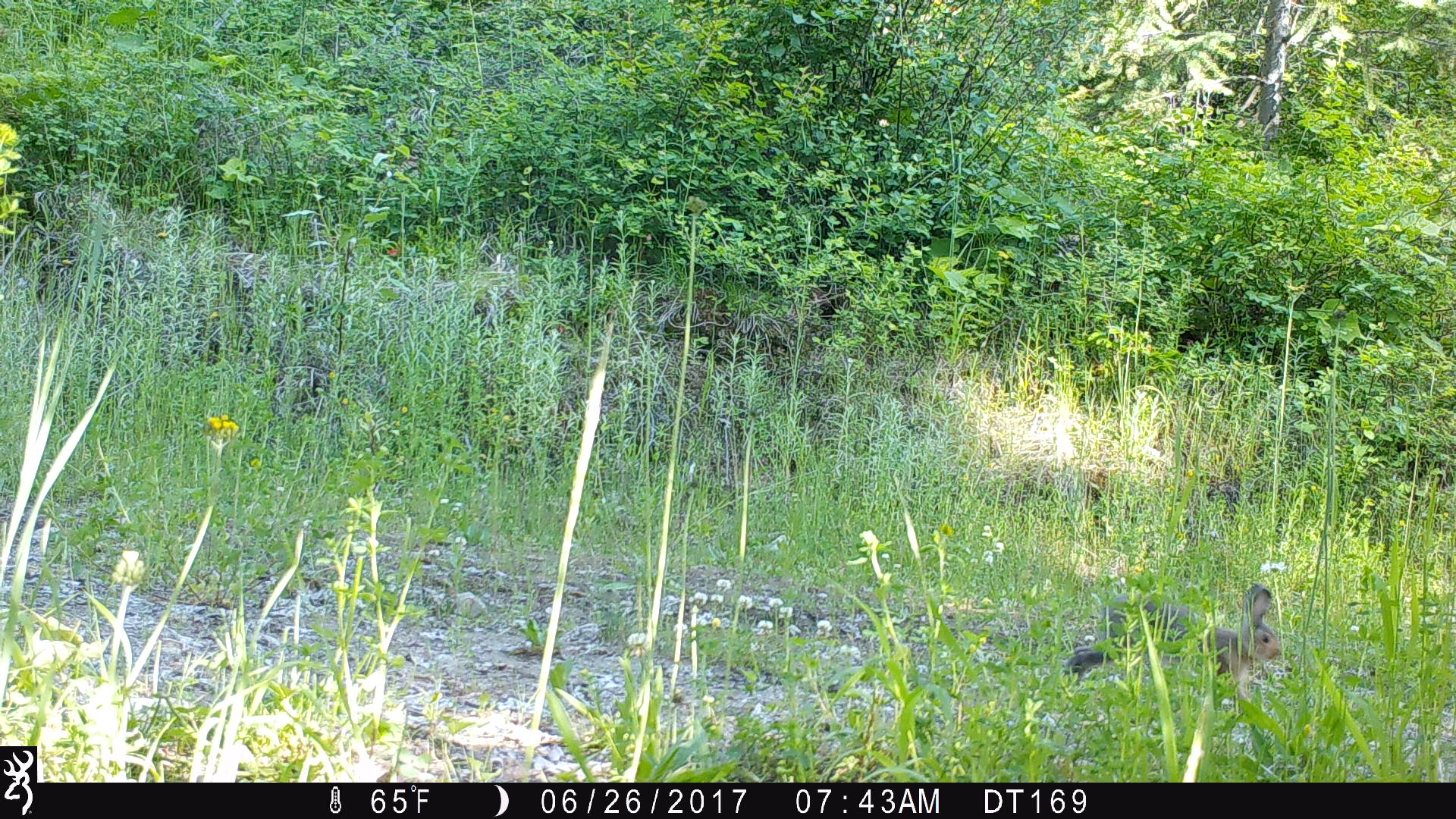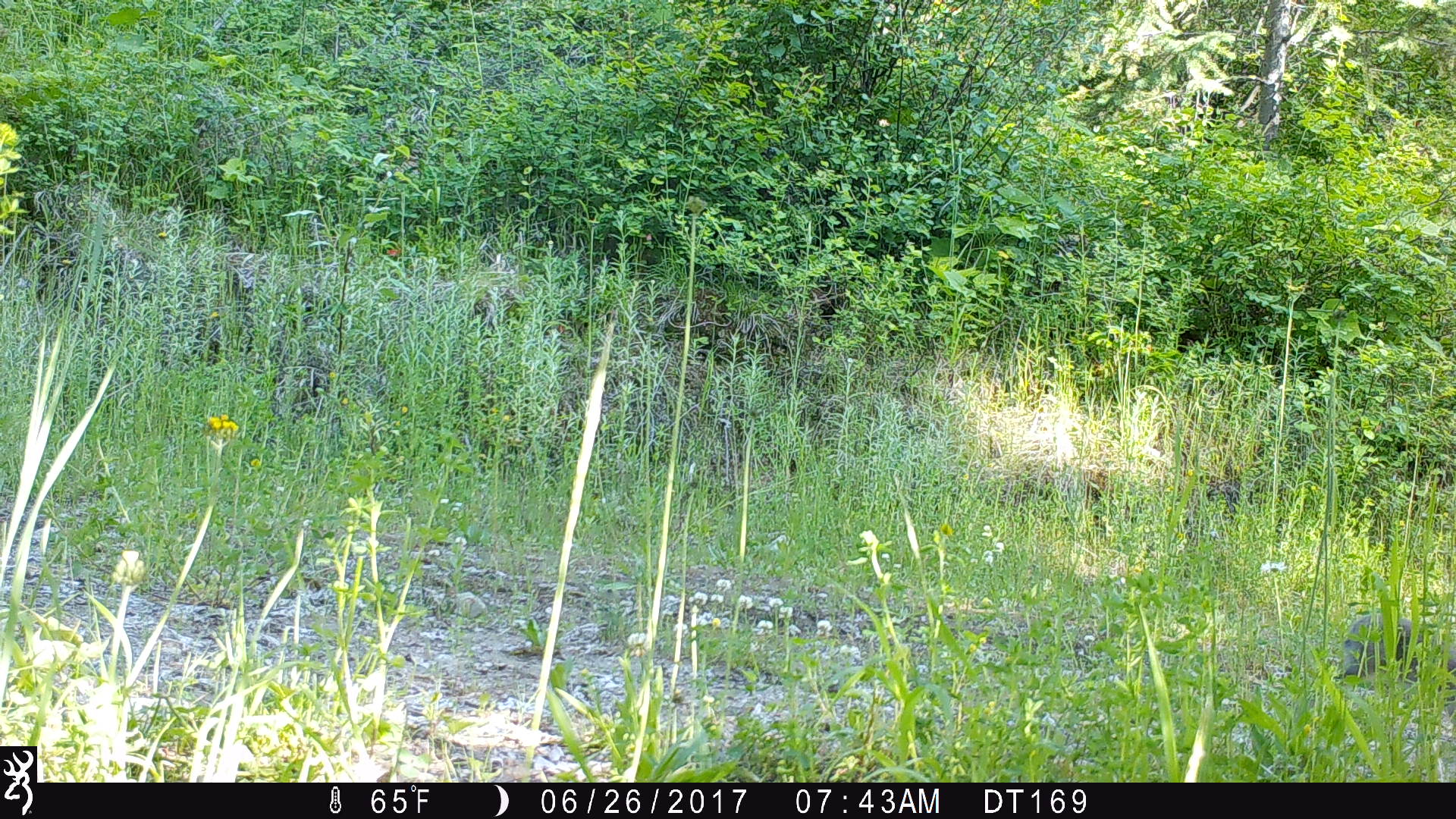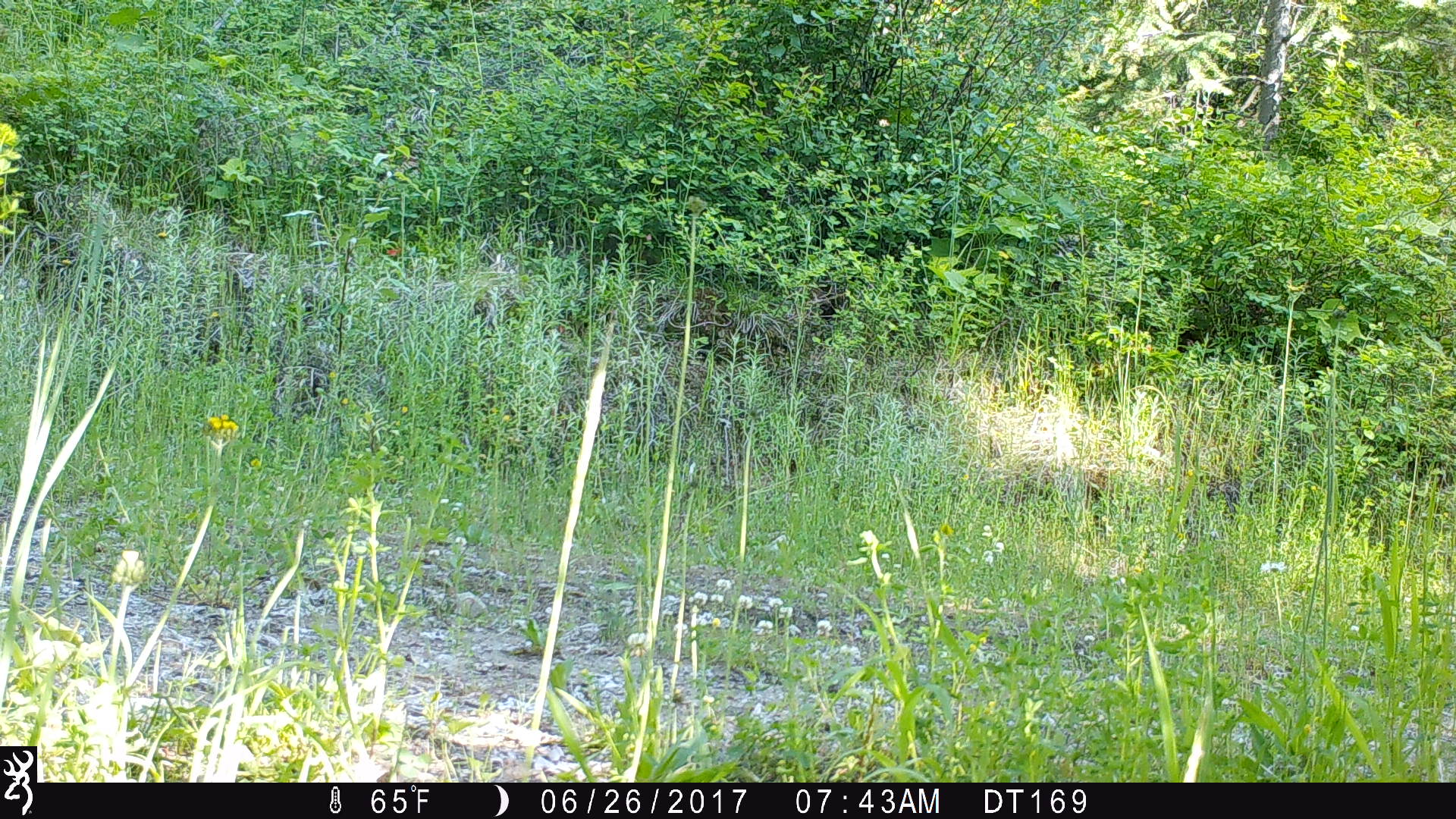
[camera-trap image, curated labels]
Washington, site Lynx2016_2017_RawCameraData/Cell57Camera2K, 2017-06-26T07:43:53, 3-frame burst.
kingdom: Animalia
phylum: Chordata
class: Mammalia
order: Lagomorpha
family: Leporidae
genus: Lepus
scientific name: Lepus americanus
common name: snowshoe hare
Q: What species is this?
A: Lepus americanus (snowshoe hare).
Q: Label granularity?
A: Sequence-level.